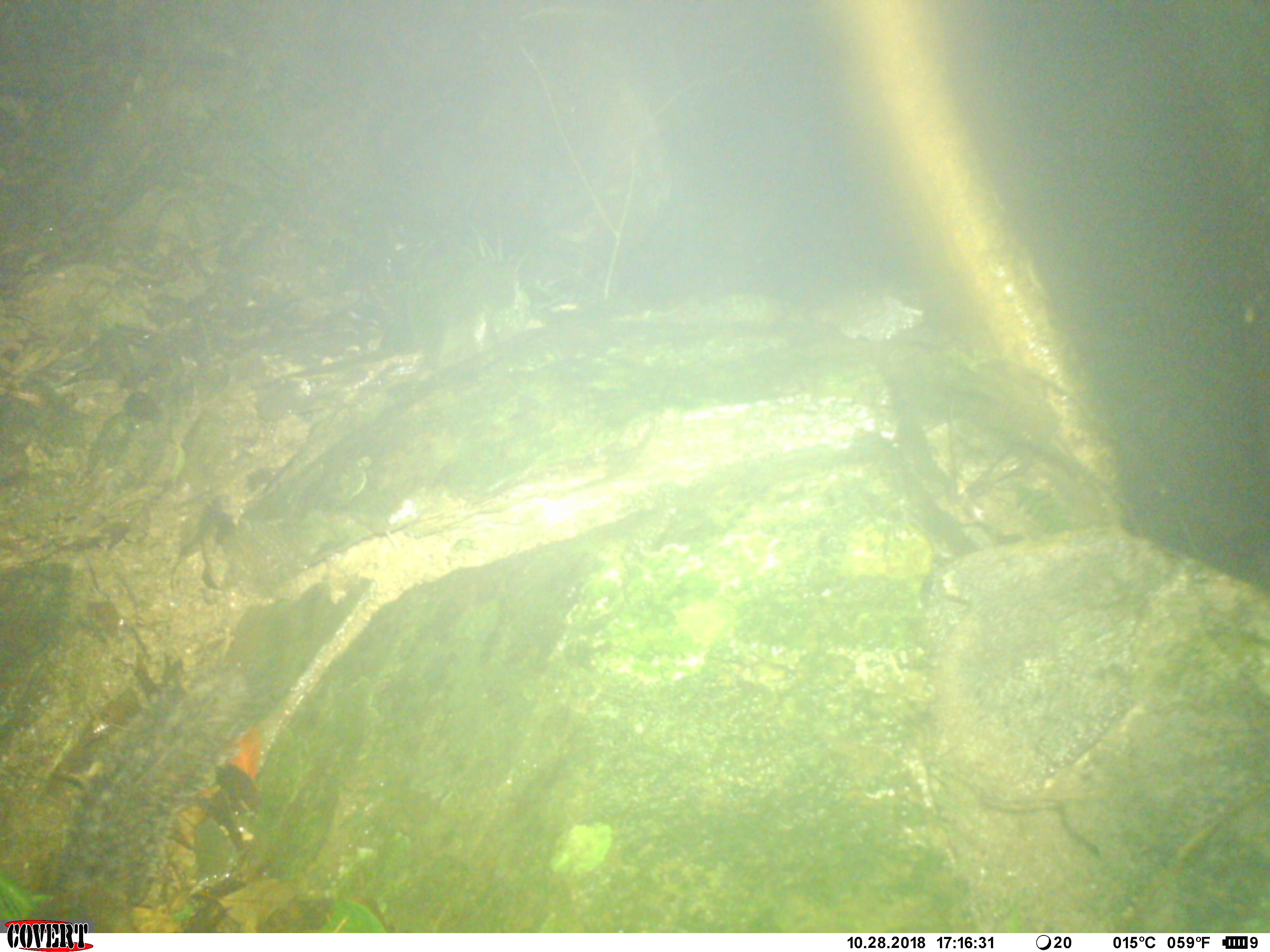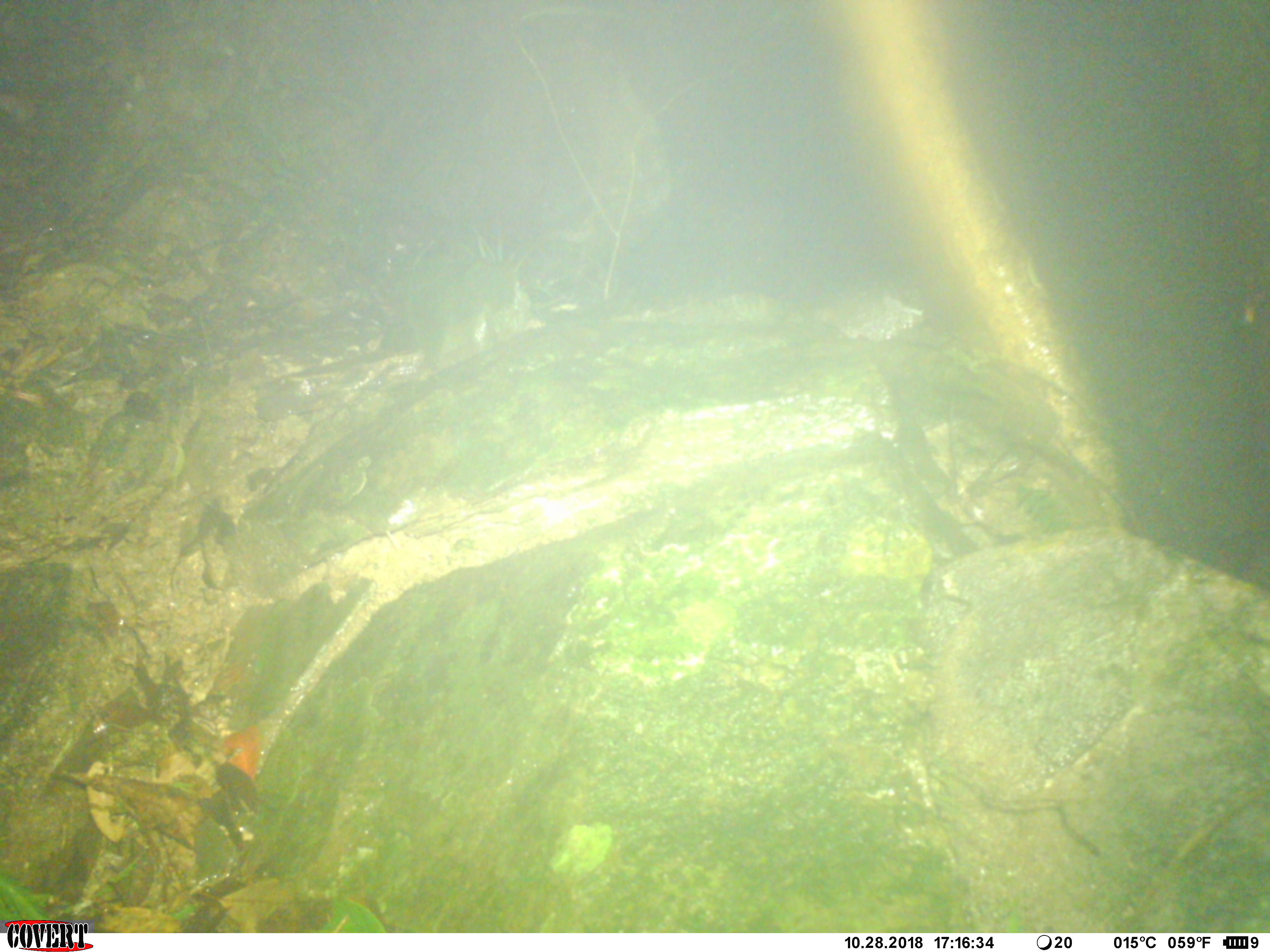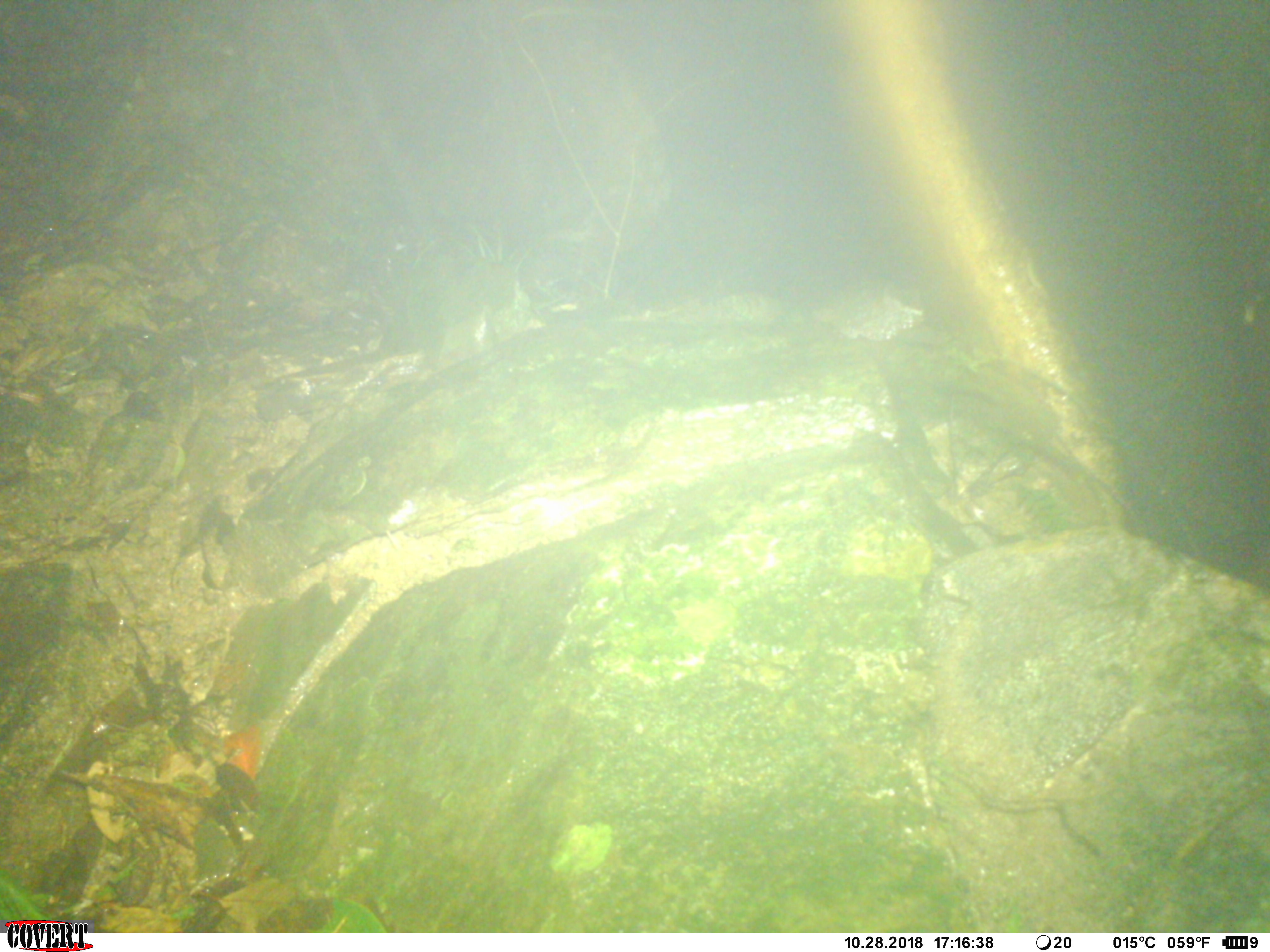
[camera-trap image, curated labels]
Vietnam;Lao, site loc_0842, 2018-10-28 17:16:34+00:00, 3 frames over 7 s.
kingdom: Animalia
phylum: Chordata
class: Mammalia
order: Rodentia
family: Sciuridae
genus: Dremomys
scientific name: Dremomys rufigenis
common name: red-cheeked squirrel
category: red cheeked squirrel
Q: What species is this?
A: Red cheeked squirrel (red-cheeked squirrel) (Dremomys rufigenis).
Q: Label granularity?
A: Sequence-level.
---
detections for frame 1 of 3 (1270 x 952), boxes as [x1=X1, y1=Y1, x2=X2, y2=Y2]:
red cheeked squirrel: [x1=21, y1=664, x2=256, y2=933]